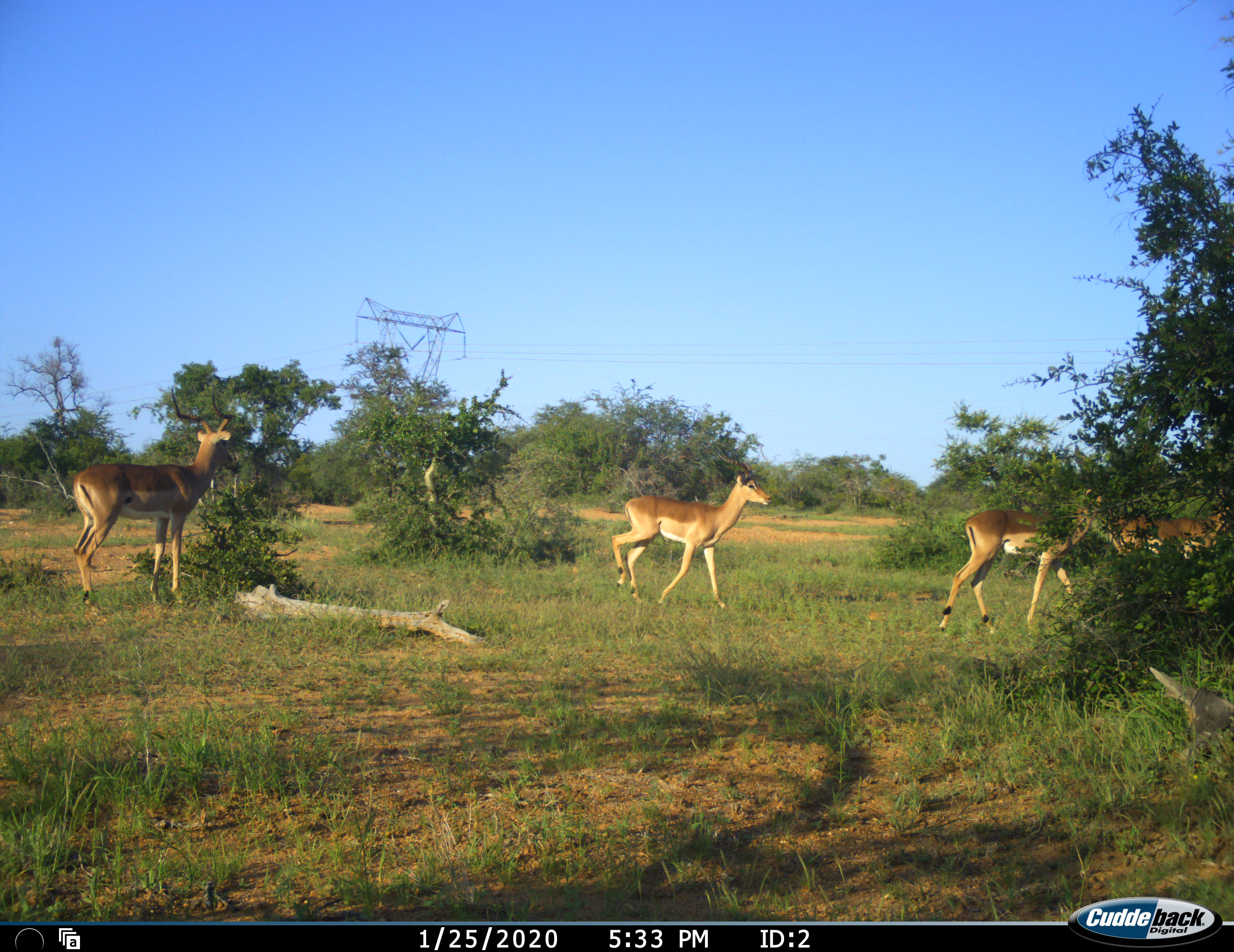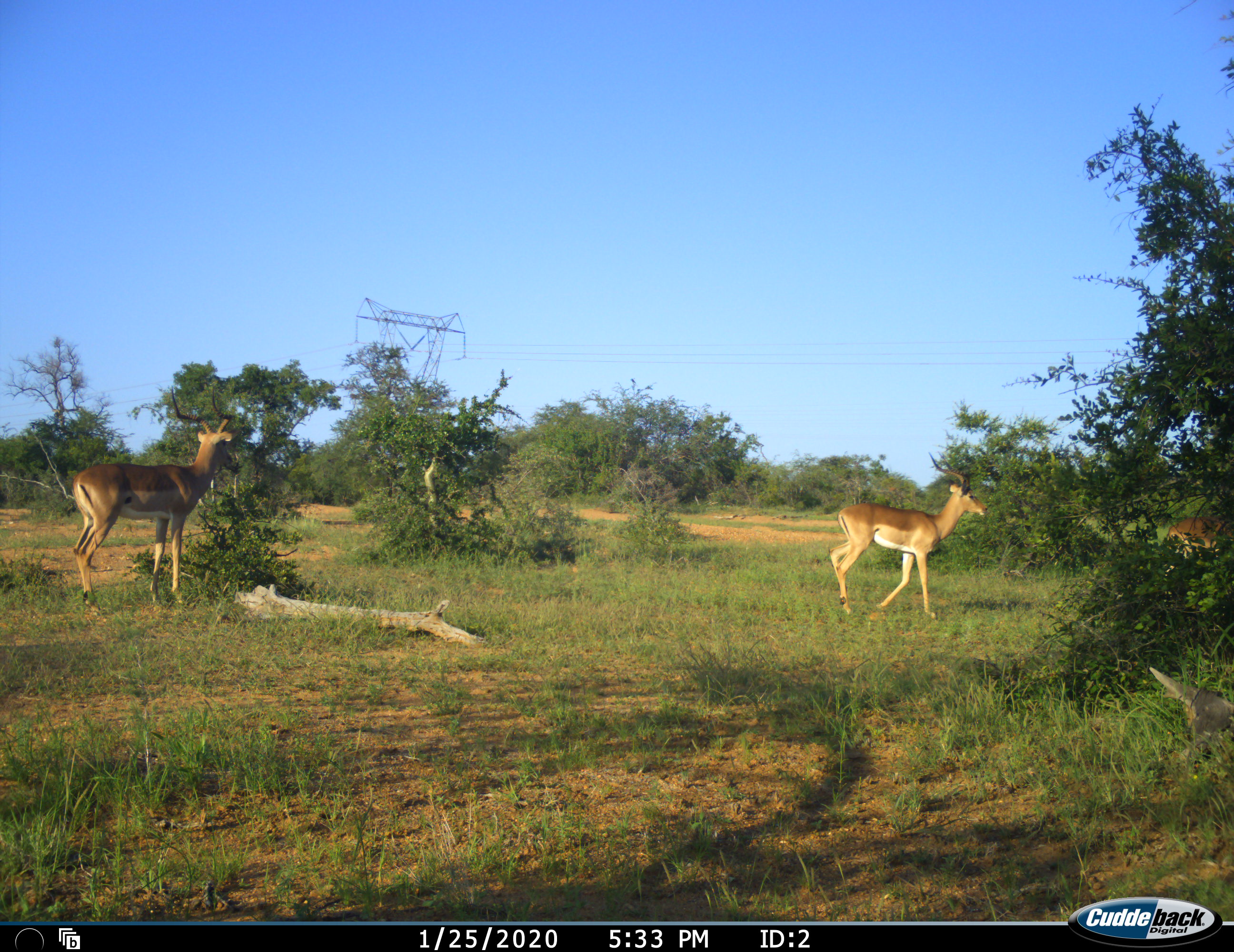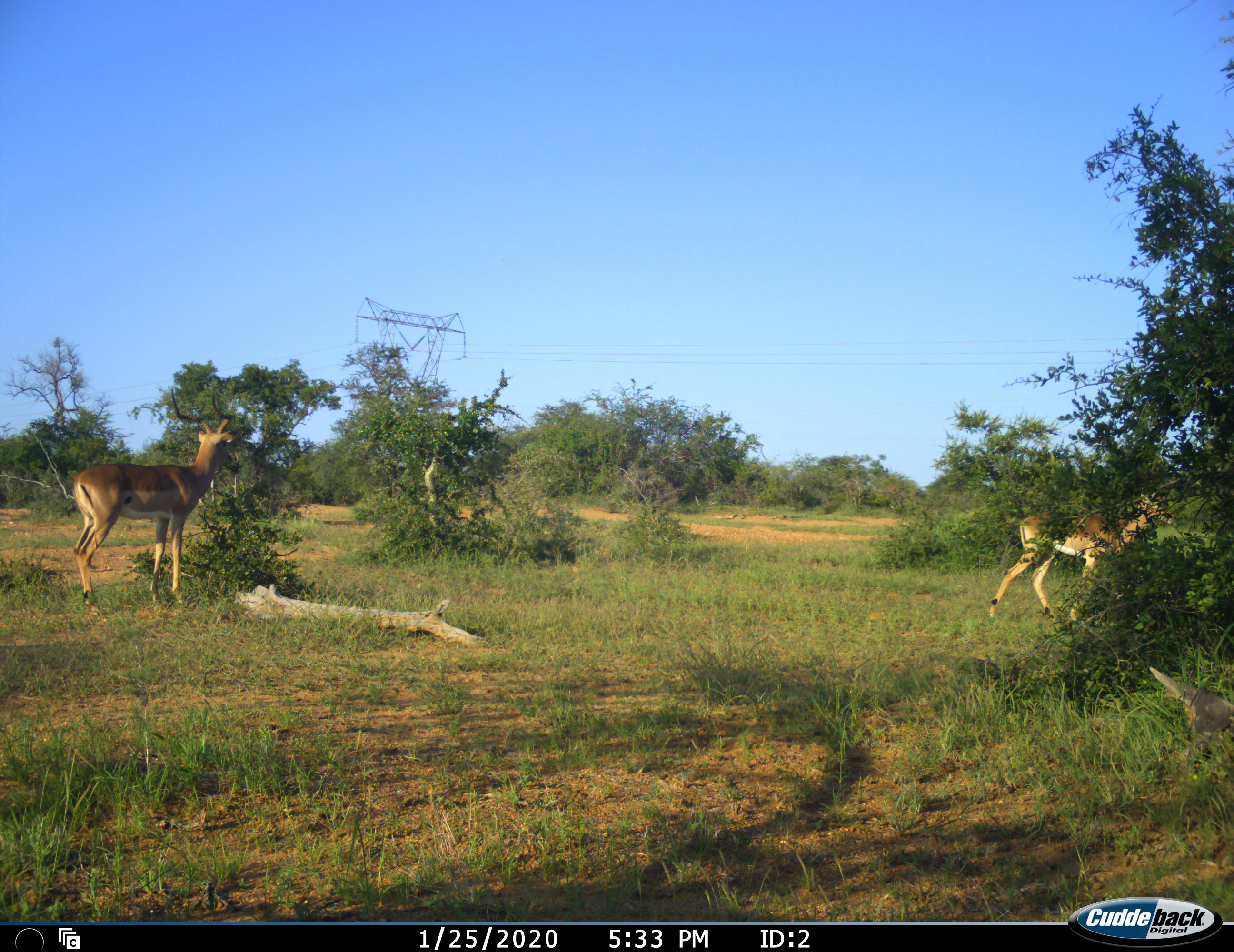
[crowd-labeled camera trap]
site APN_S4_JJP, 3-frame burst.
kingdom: Animalia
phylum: Chordata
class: Mammalia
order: Artiodactyla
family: Bovidae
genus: Aepyceros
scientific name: Aepyceros melampus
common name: impala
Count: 4.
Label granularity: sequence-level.